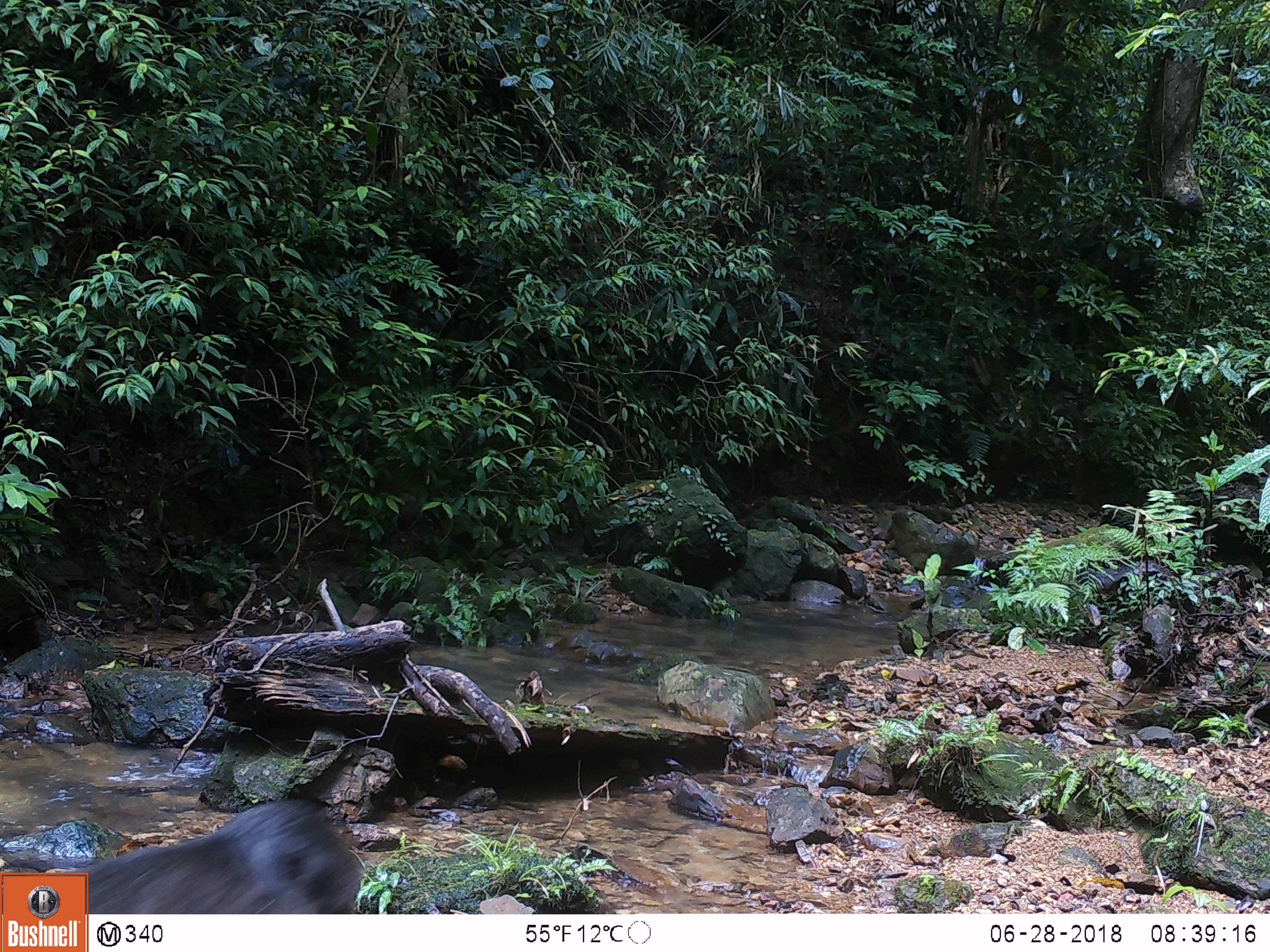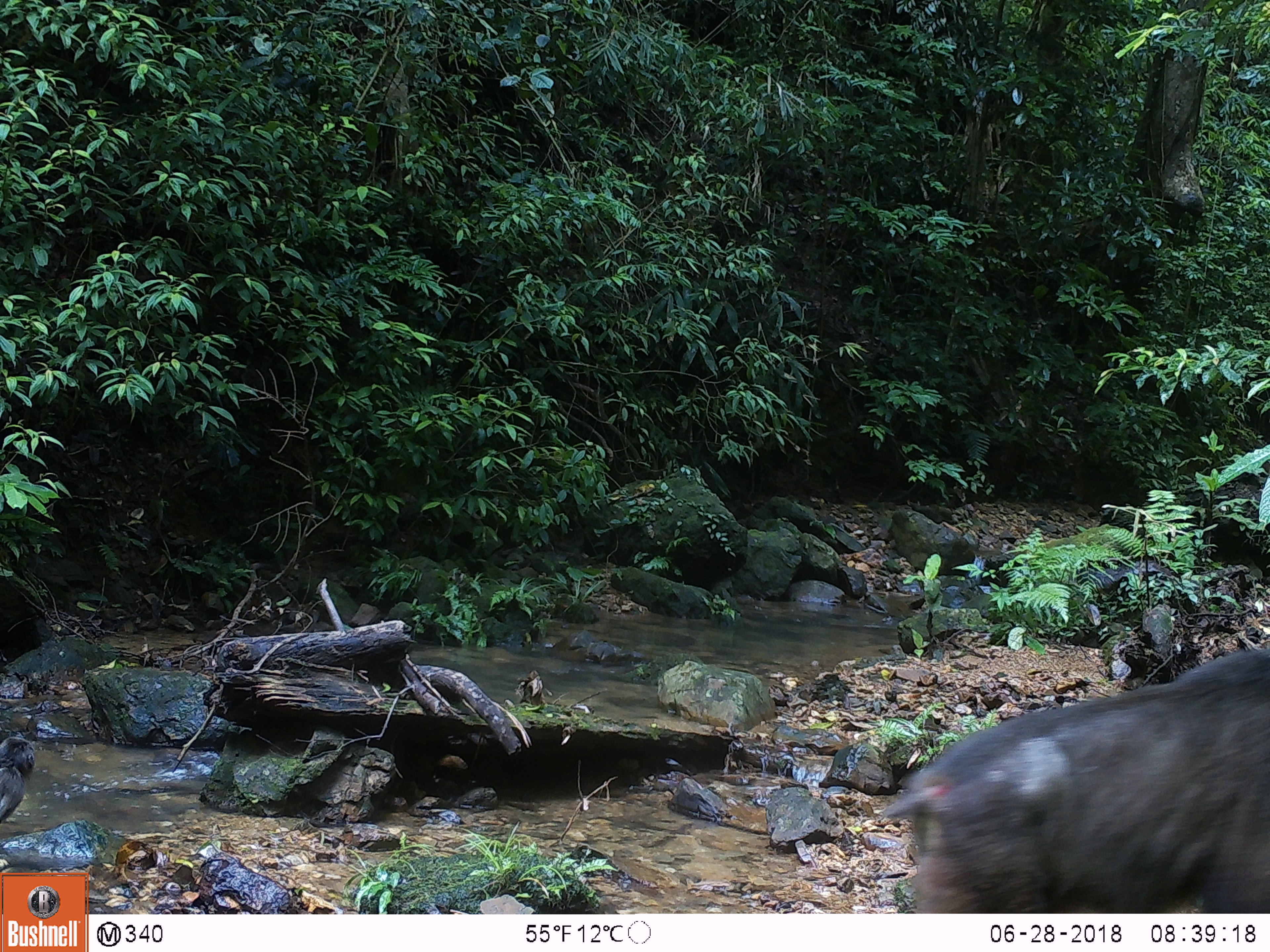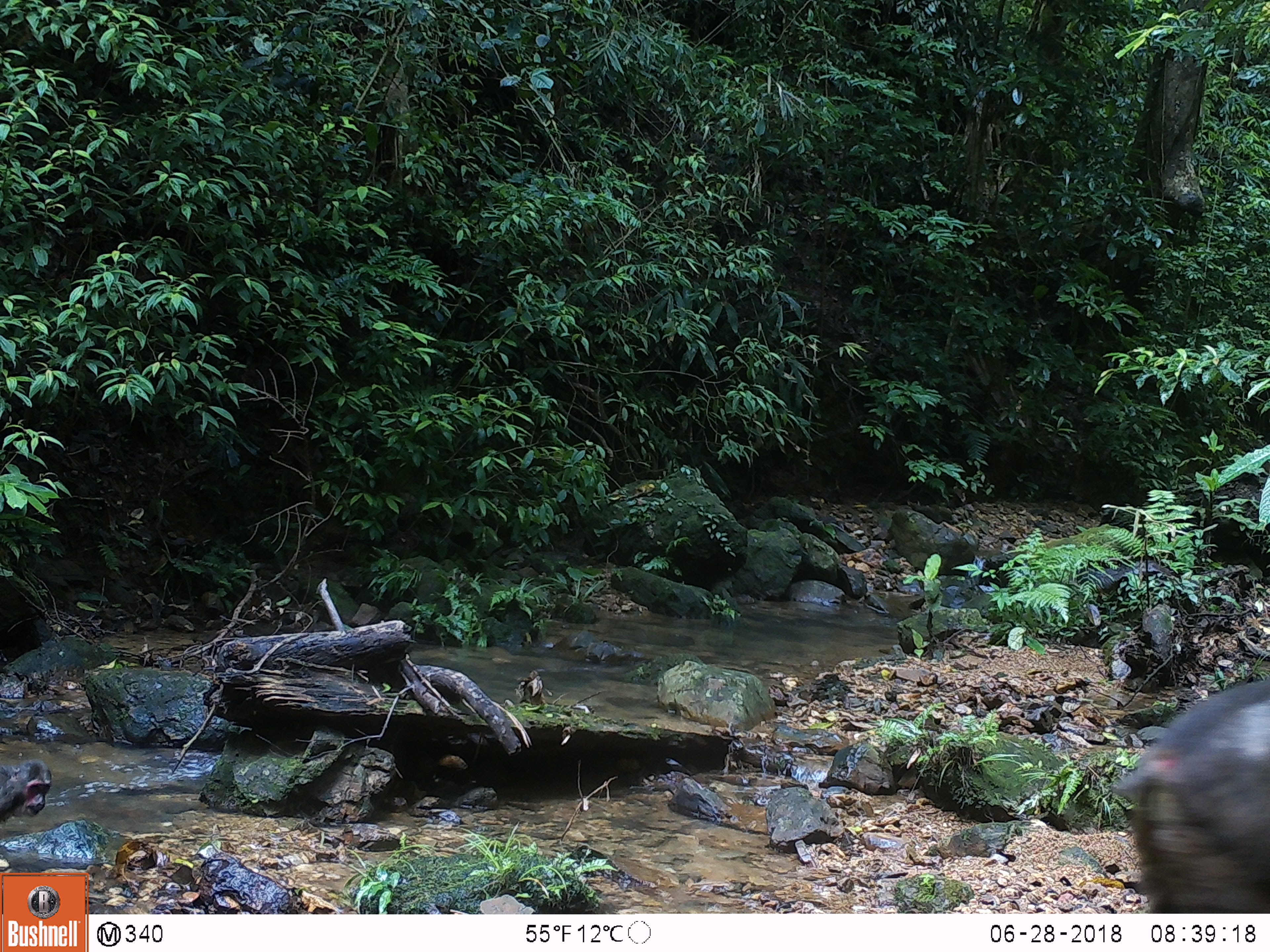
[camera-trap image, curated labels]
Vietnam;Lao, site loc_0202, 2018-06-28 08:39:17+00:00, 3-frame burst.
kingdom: Animalia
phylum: Chordata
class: Mammalia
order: Primates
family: Cercopithecidae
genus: Macaca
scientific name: Macaca arctoides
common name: stump-tailed macaque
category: stump tailed macaque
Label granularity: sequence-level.